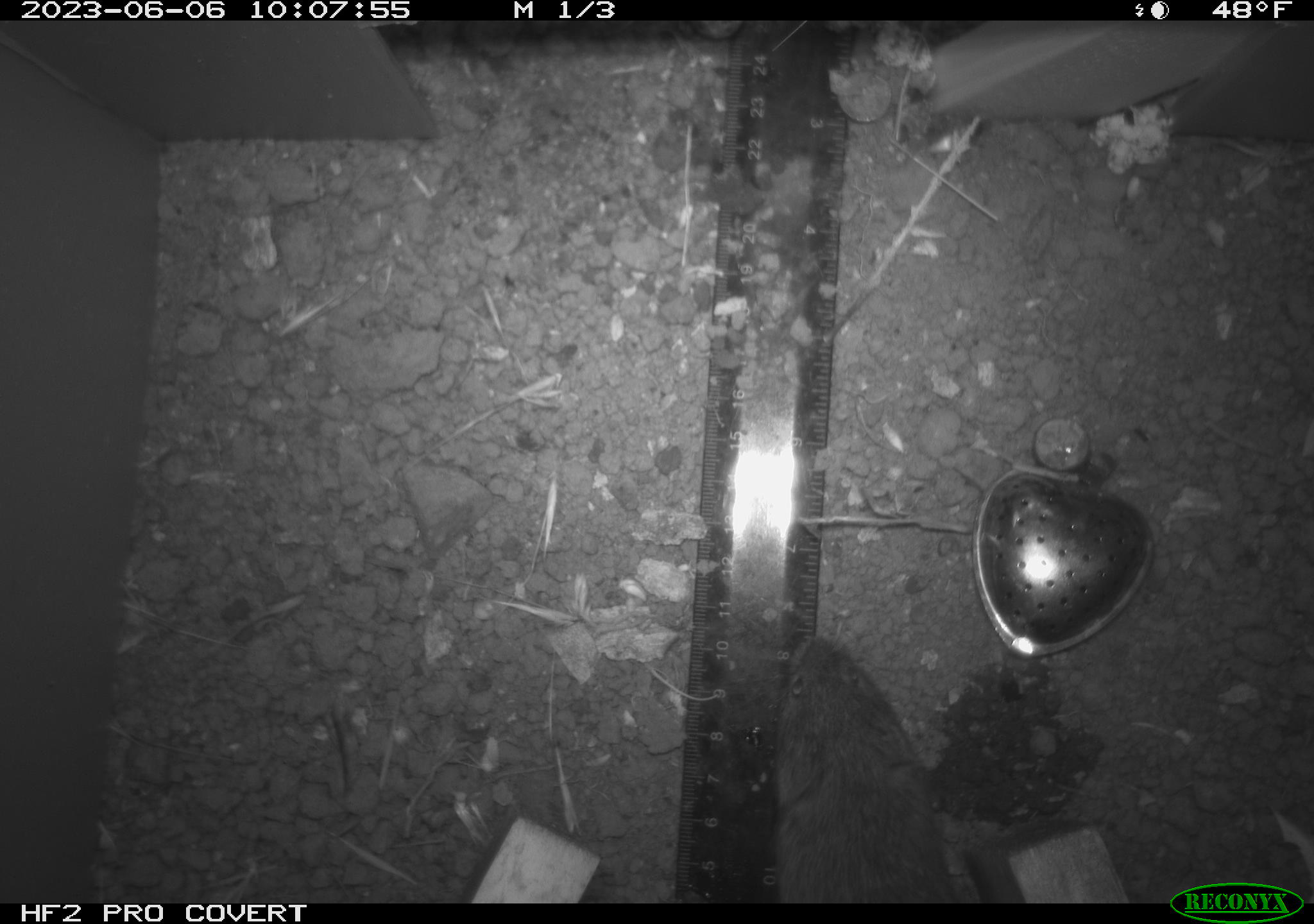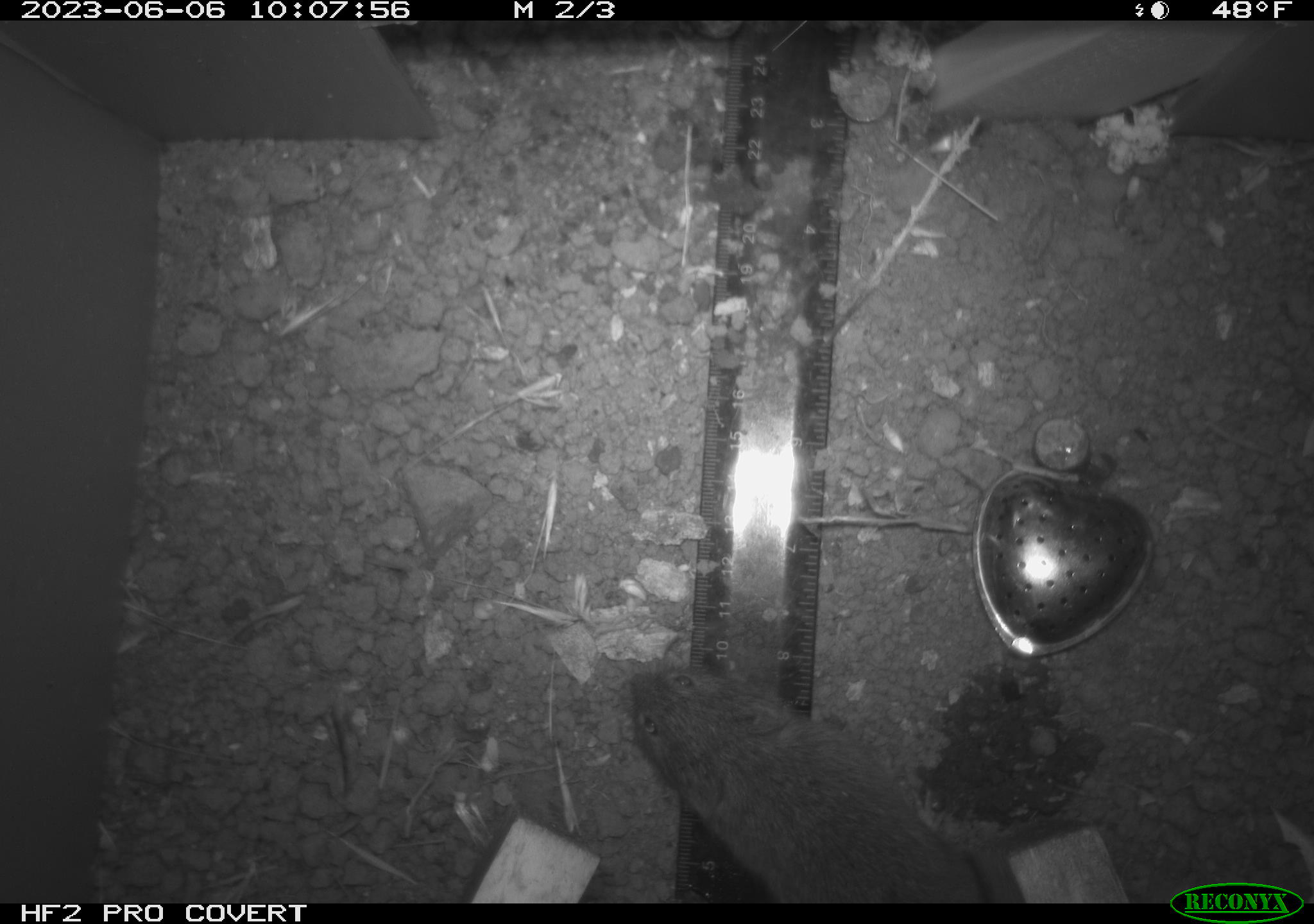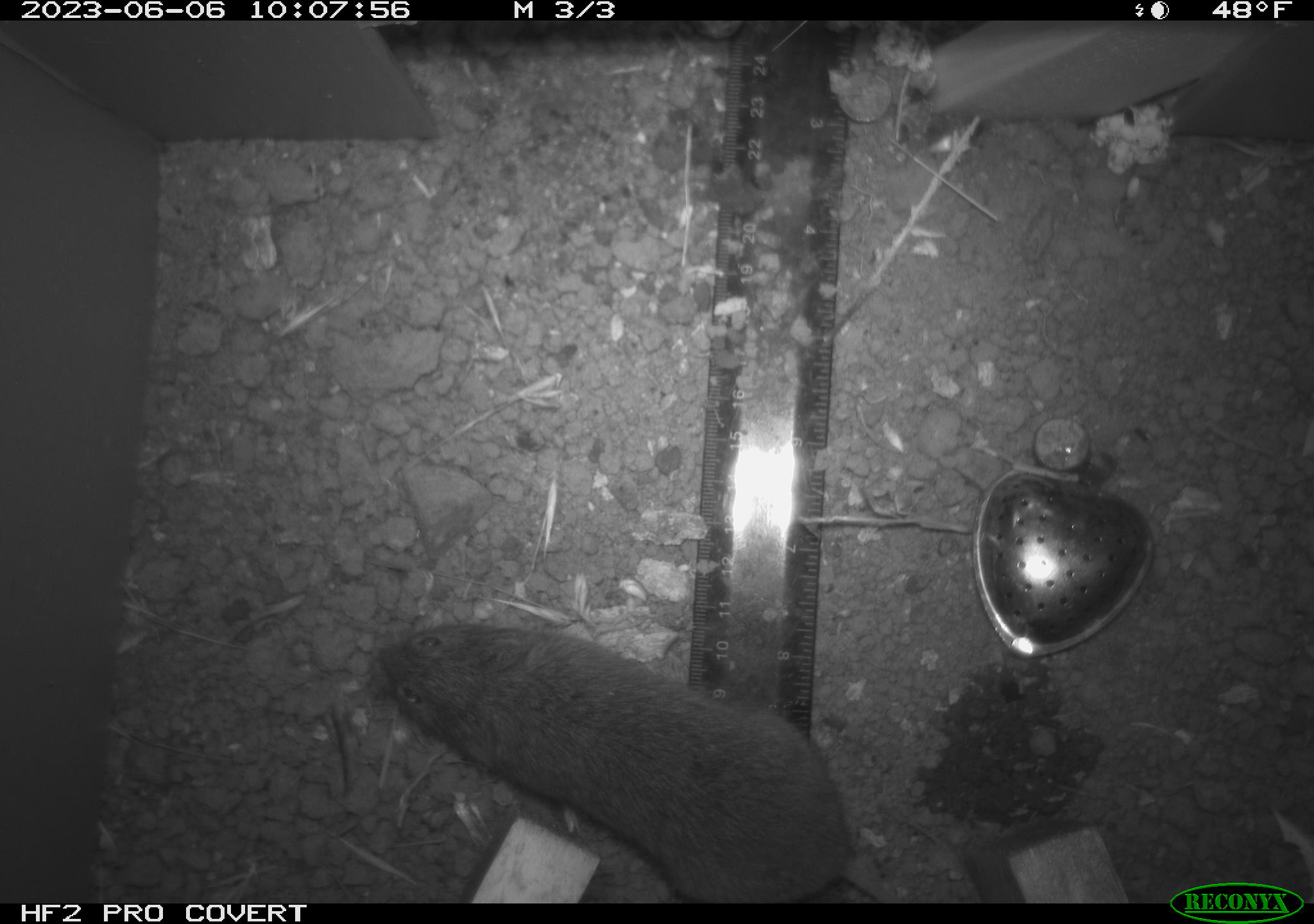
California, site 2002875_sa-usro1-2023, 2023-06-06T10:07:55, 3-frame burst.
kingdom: Animalia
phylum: Chordata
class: Mammalia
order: Rodentia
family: Cricetidae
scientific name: Arvicolinae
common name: voles, lemmings, and muskrats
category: arvicolinae subfamily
Arvicolinae subfamily (voles, lemmings, and muskrats) (Arvicolinae).